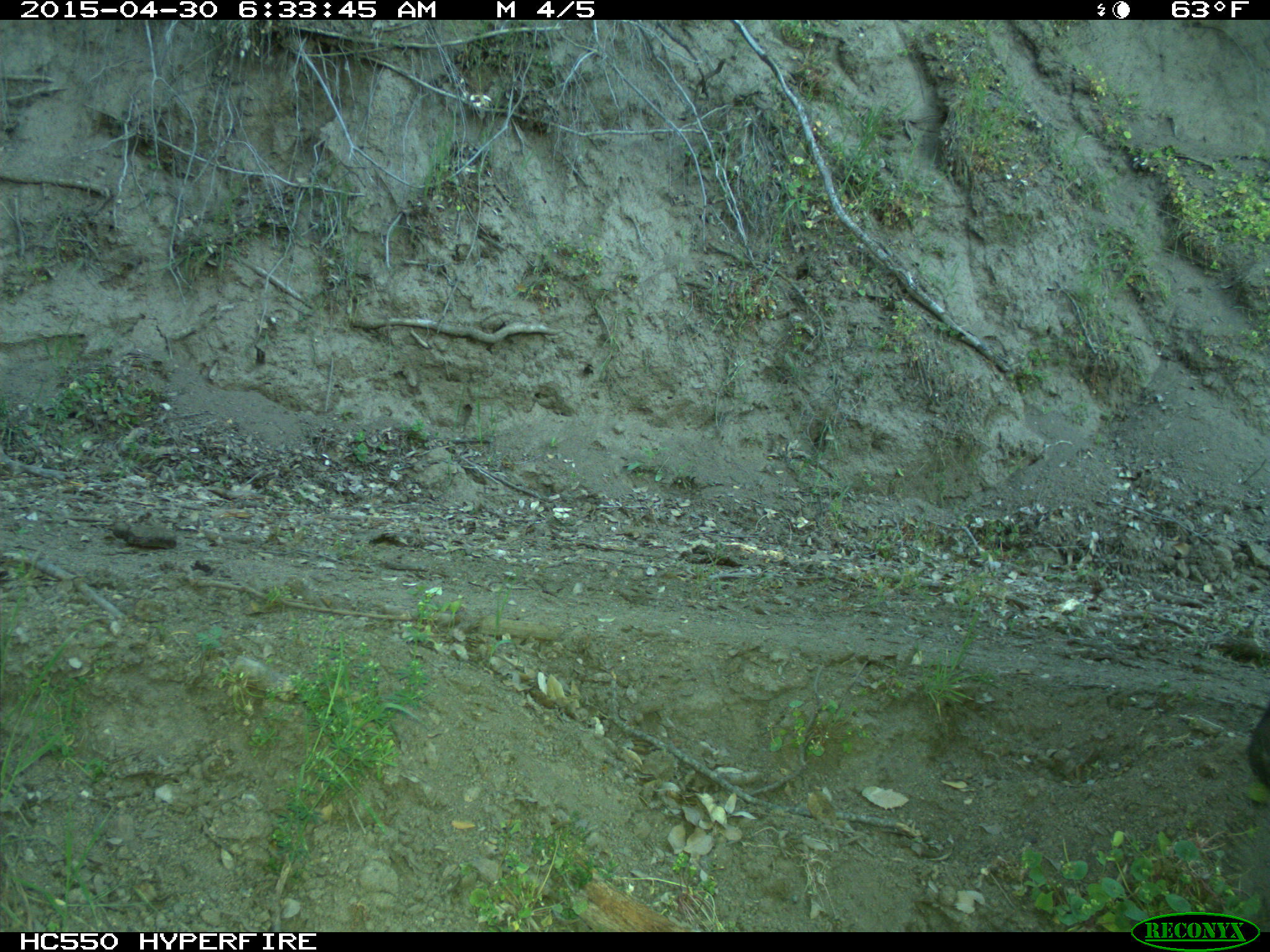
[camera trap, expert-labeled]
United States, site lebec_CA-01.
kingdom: Animalia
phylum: Chordata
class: Mammalia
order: Artiodactyla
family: Bovidae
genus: Bos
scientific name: Bos taurus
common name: domestic cow